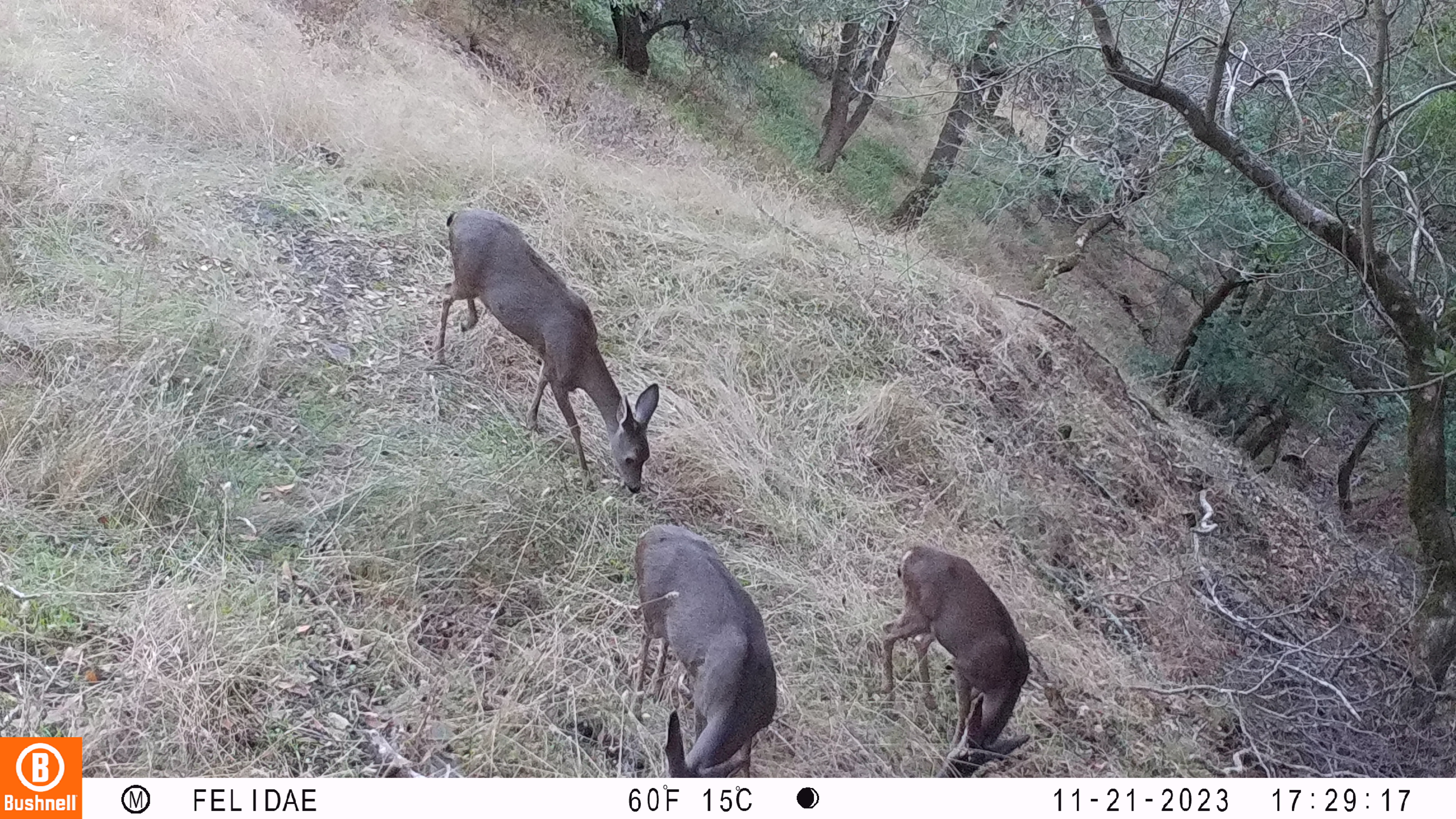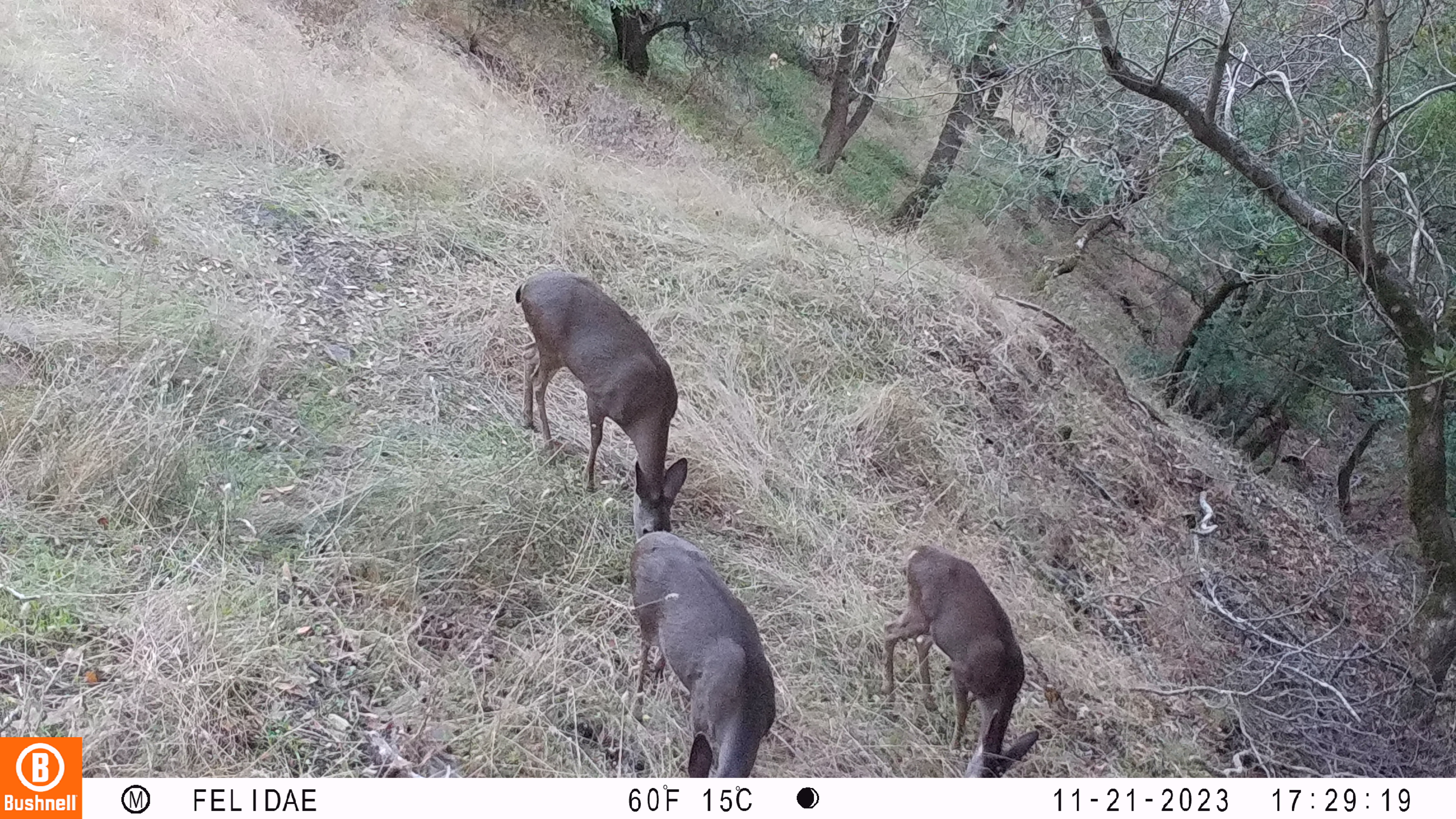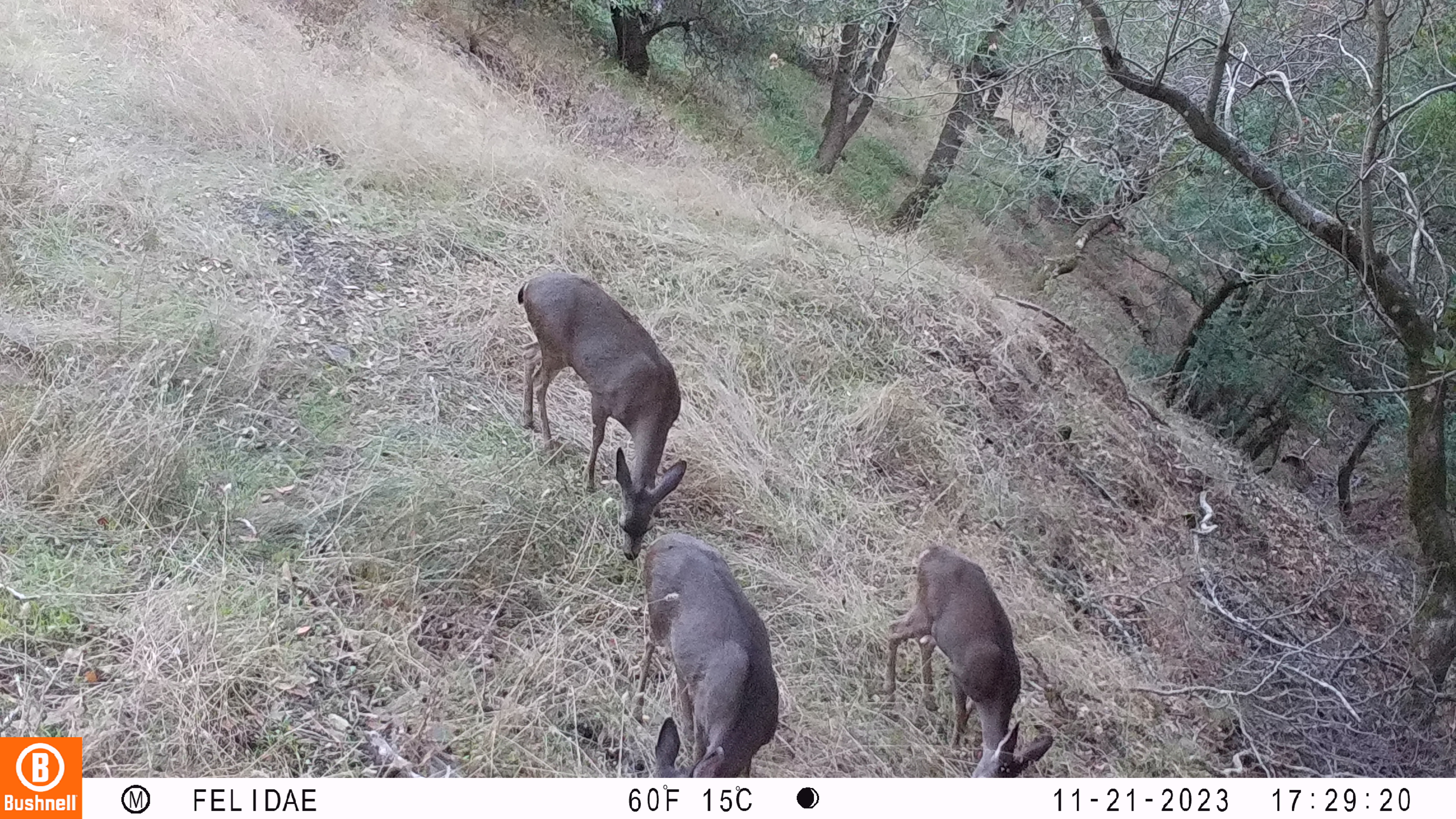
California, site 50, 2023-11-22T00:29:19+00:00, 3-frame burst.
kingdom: Animalia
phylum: Chordata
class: Mammalia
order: Artiodactyla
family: Cervidae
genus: Odocoileus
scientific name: Odocoileus hemionus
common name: mule deer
Mule deer (Odocoileus hemionus).